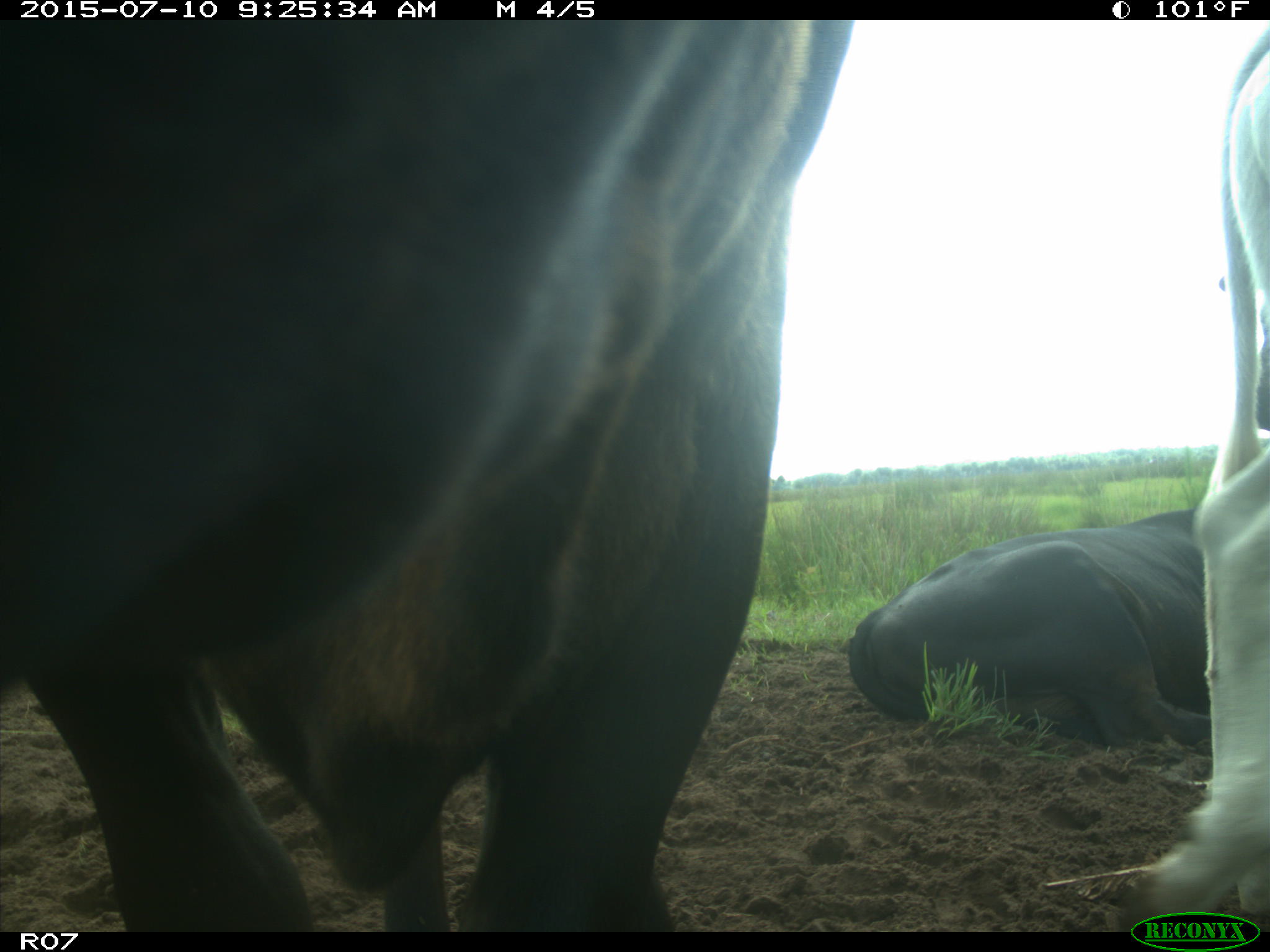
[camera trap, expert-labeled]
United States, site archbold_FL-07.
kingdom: Animalia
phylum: Chordata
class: Mammalia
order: Artiodactyla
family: Bovidae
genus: Bos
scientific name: Bos taurus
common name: domestic cow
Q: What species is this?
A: Bos taurus (domestic cow).